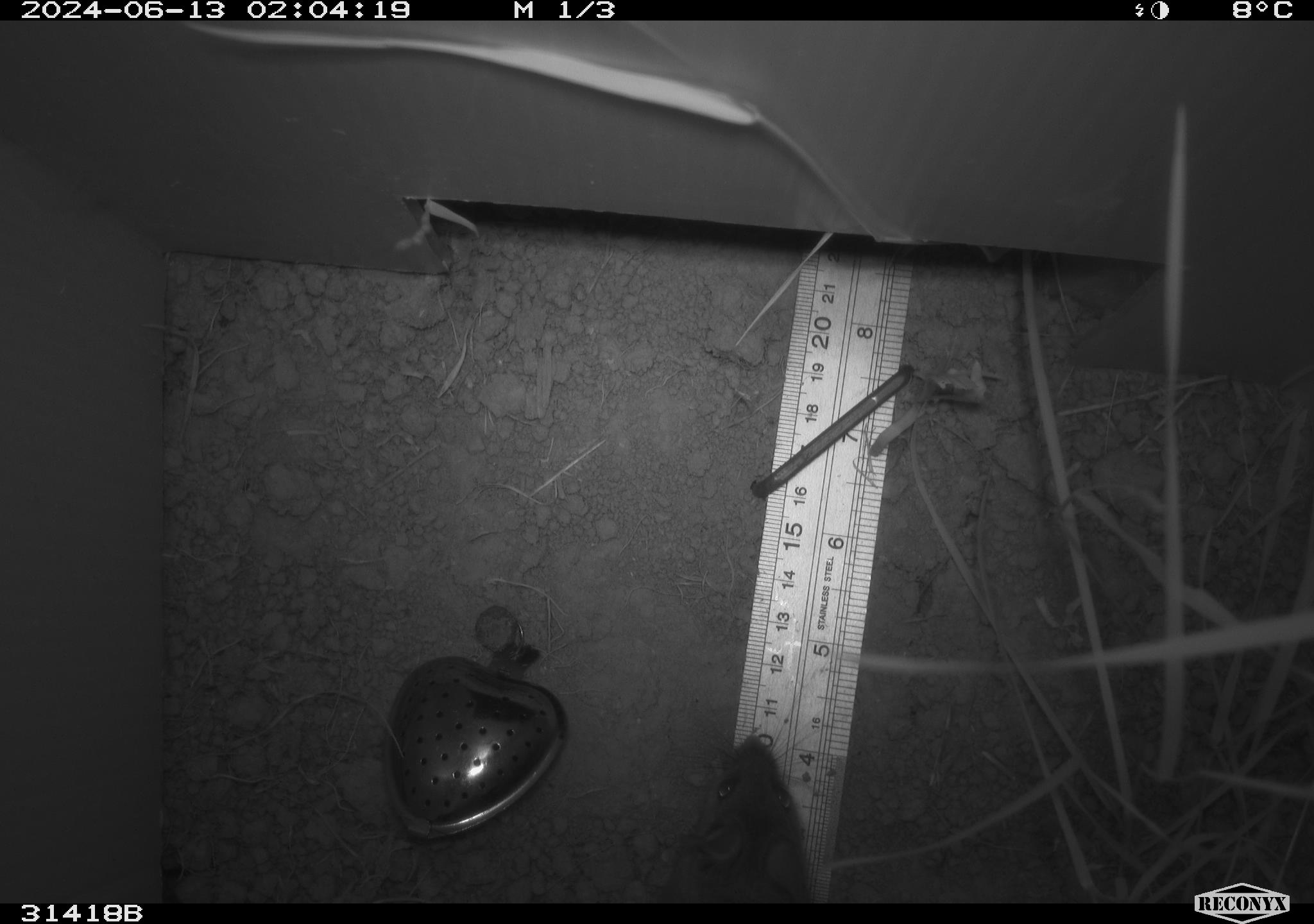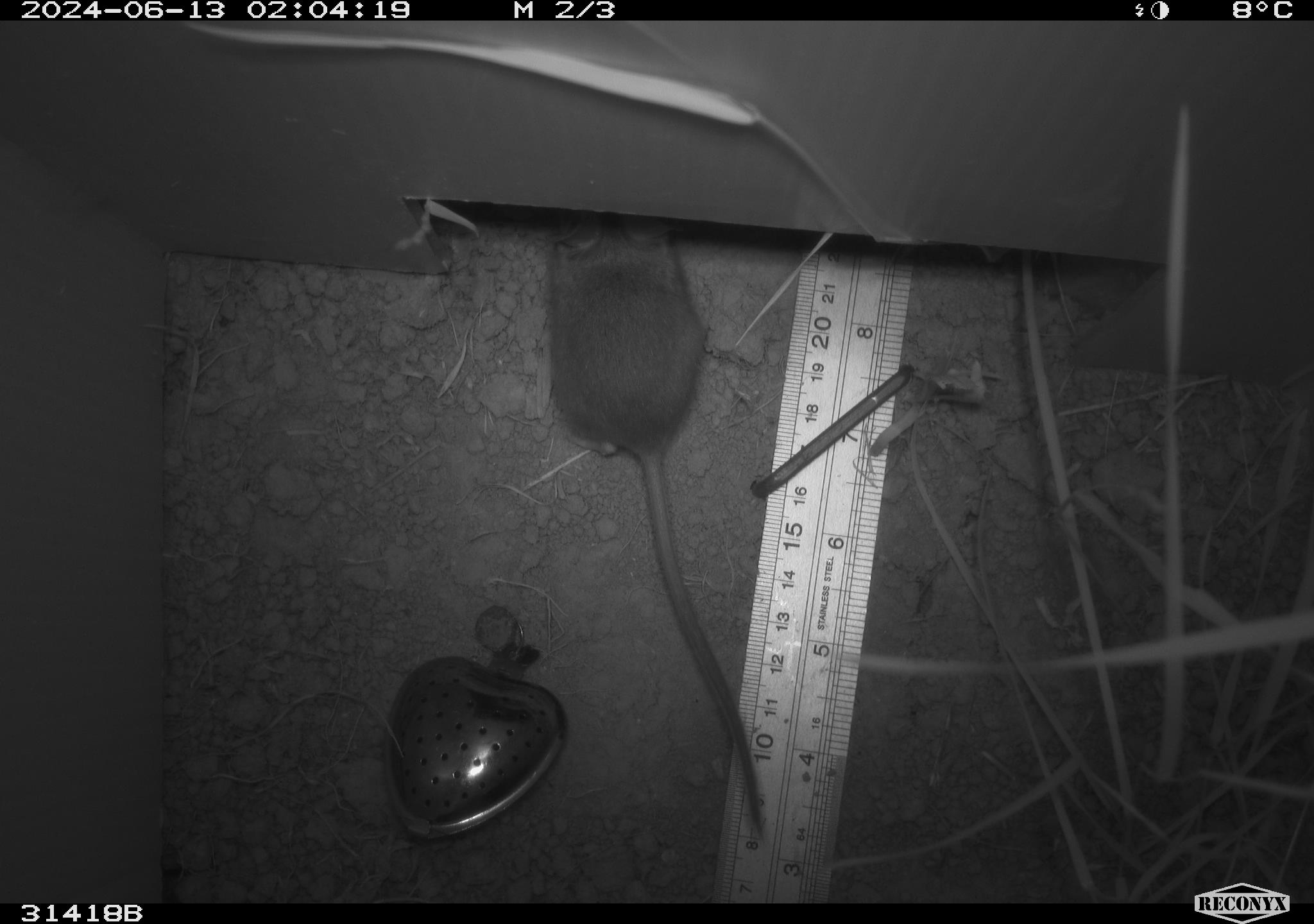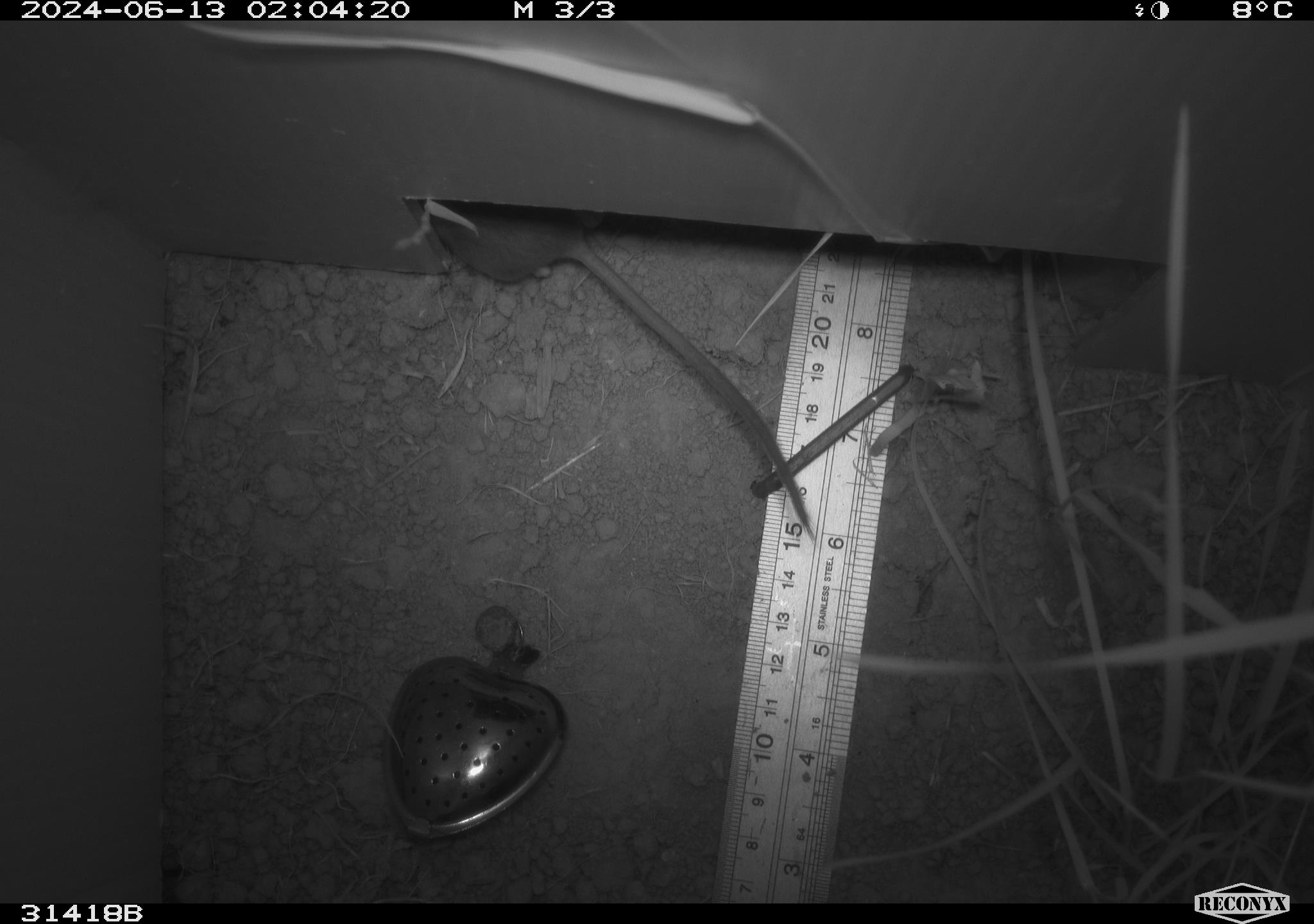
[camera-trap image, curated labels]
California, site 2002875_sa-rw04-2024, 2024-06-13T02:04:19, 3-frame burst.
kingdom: Animalia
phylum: Chordata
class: Mammalia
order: Rodentia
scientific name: Rodentia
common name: mouse species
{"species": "mouse species (Rodentia)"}